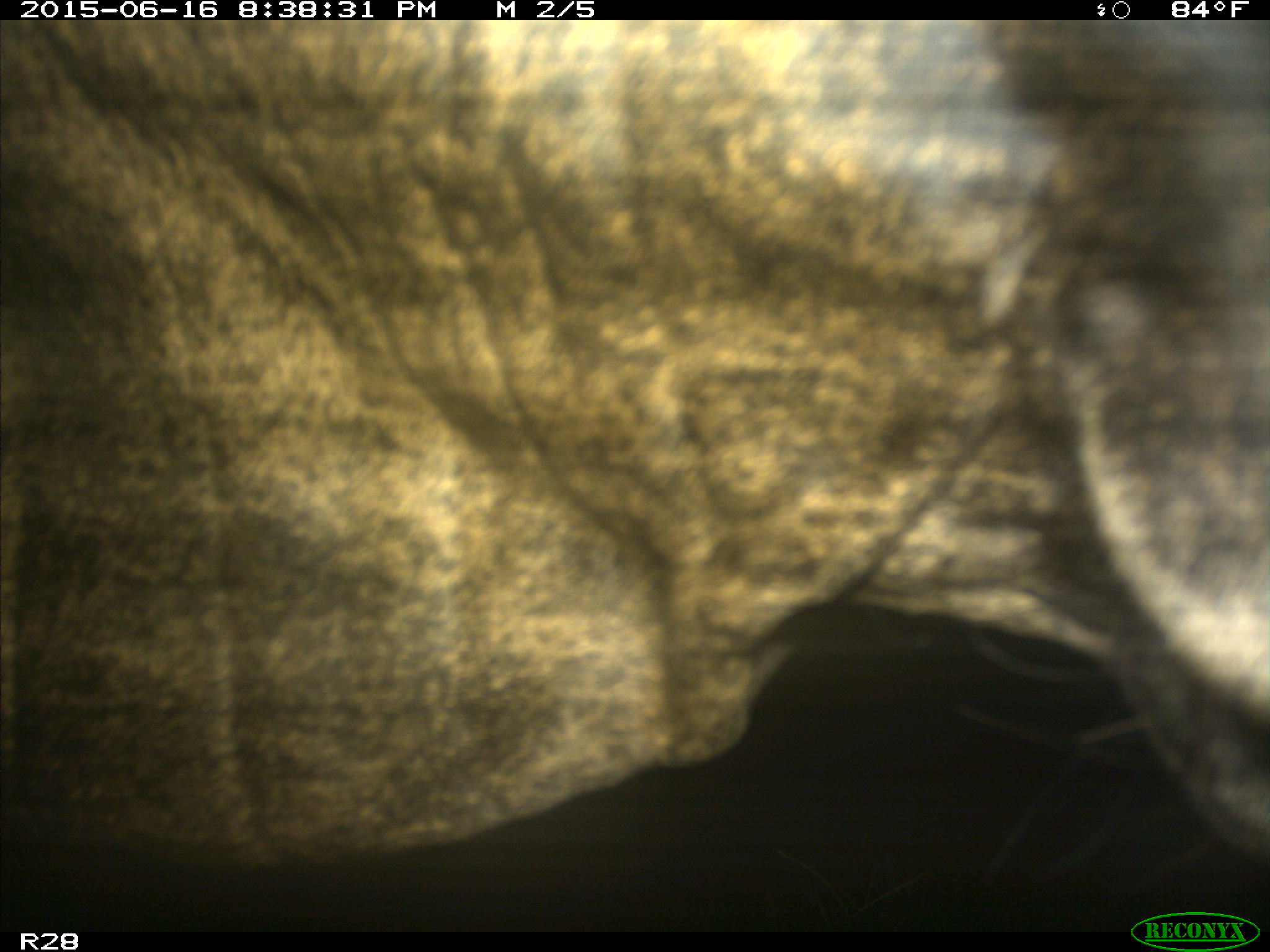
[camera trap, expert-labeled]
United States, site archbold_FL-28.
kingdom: Animalia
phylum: Chordata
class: Mammalia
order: Artiodactyla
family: Bovidae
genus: Bos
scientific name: Bos taurus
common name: domestic cow